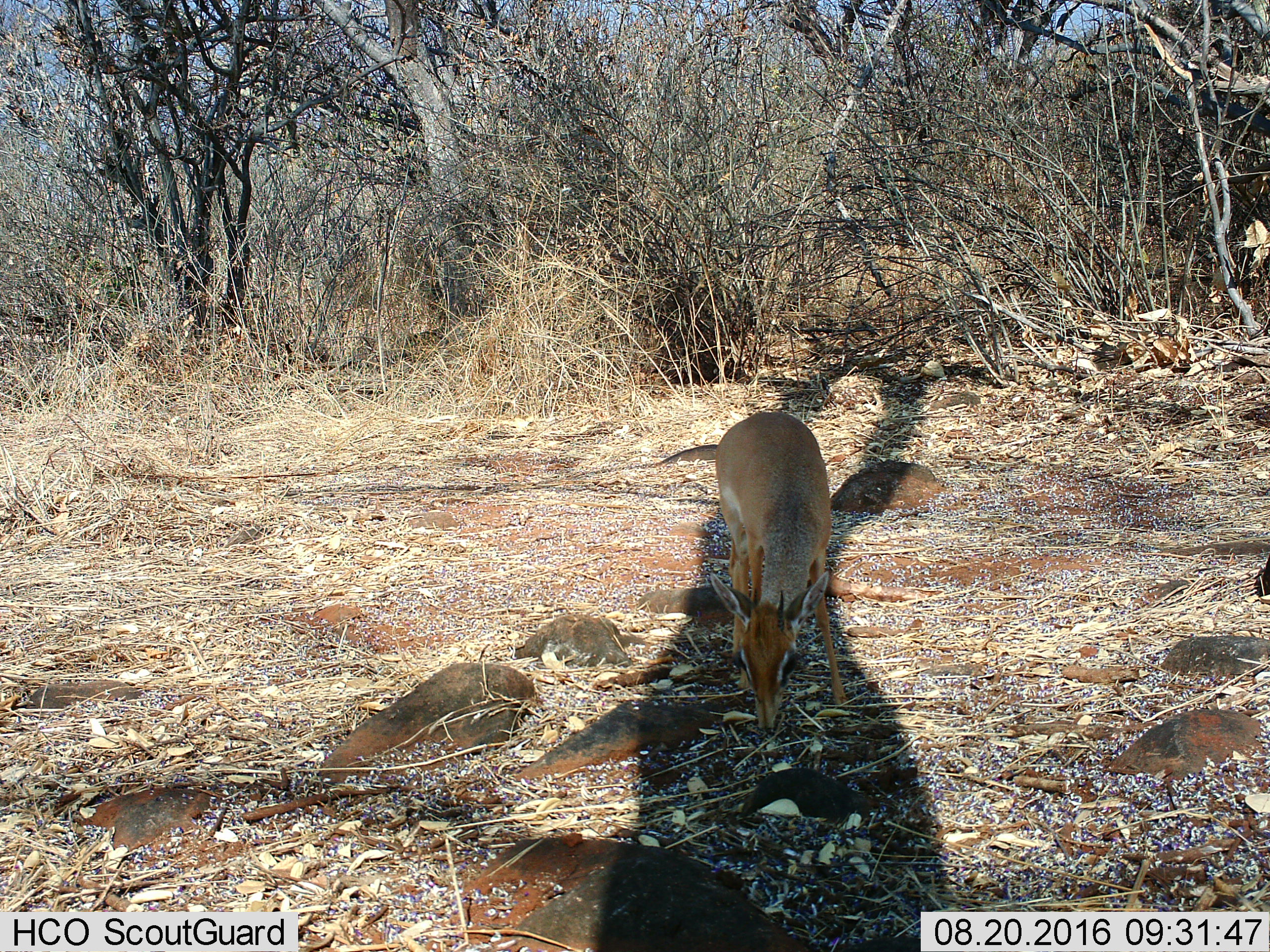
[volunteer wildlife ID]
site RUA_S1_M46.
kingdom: Animalia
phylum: Chordata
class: Mammalia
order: Artiodactyla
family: Bovidae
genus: Madoqua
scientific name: Madoqua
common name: dik-dik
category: dikdik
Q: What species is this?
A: Dikdik (dik-dik) (Madoqua).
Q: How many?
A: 1.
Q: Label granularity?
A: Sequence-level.